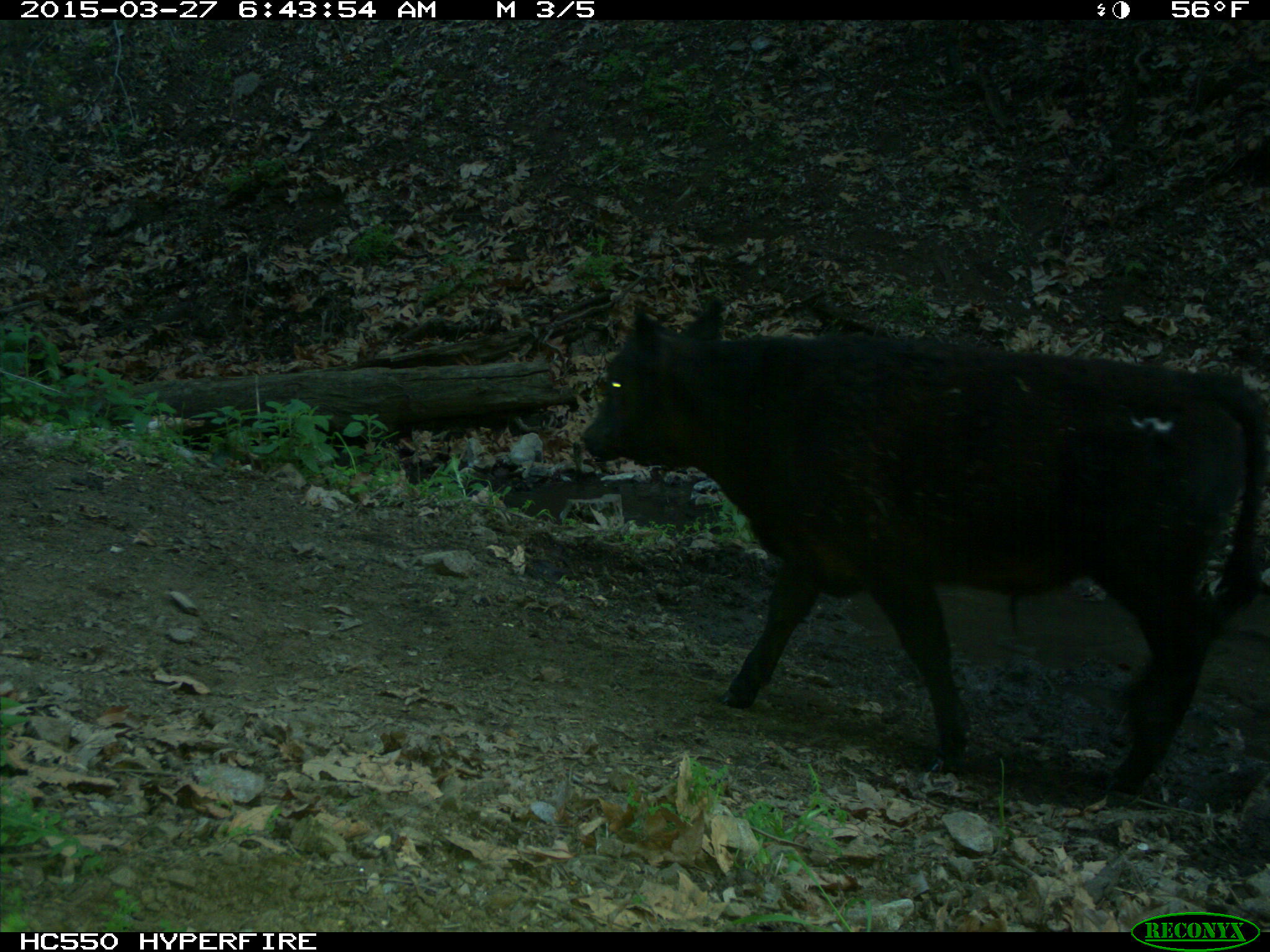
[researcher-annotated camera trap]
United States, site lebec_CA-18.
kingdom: Animalia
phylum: Chordata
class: Mammalia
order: Artiodactyla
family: Bovidae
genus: Bos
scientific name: Bos taurus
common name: domestic cow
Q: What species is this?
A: Bos taurus (domestic cow).